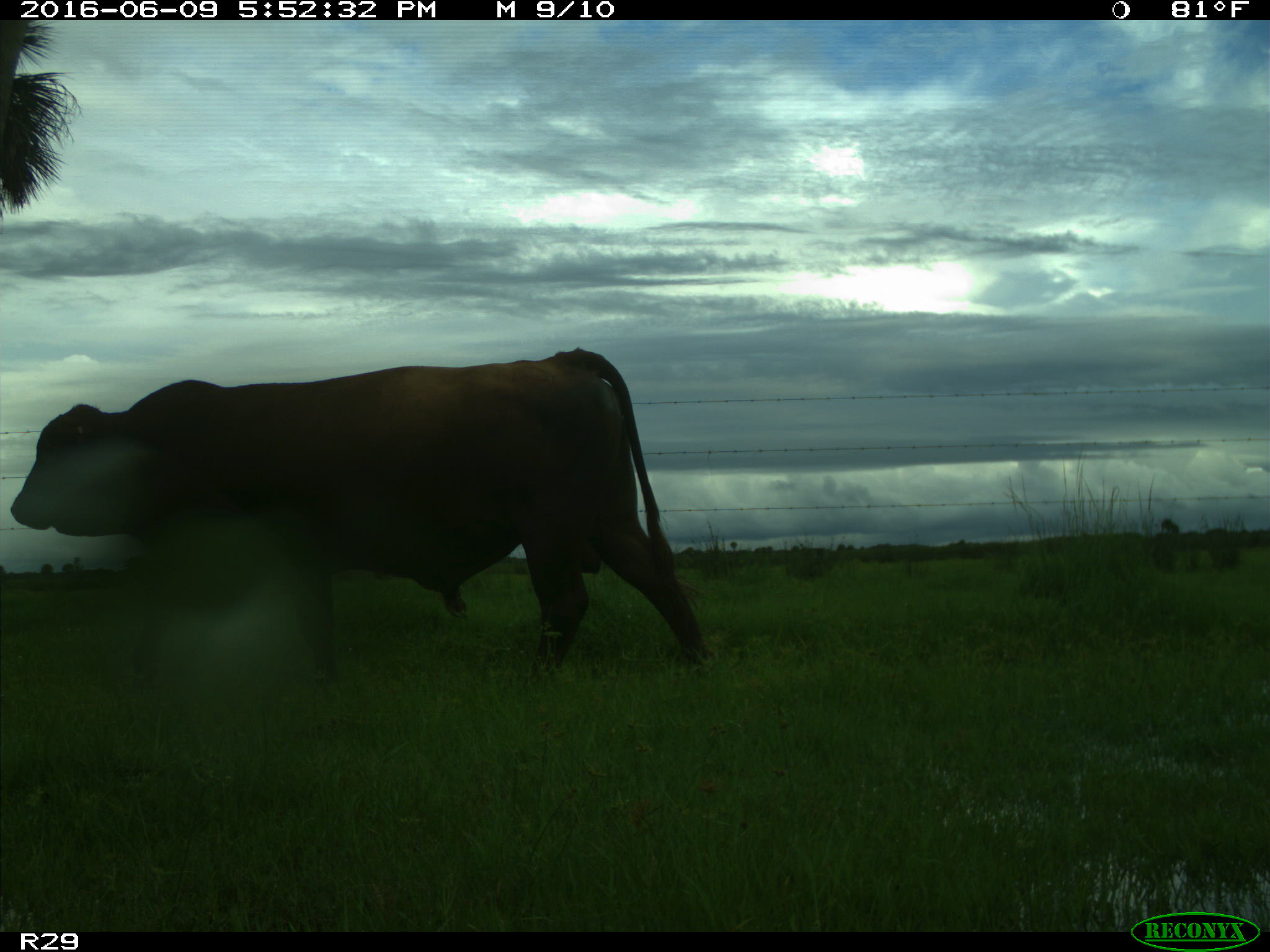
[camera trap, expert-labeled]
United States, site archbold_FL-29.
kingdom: Animalia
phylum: Chordata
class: Mammalia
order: Artiodactyla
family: Bovidae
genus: Bos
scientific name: Bos taurus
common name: domestic cow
Bos taurus (domestic cow).